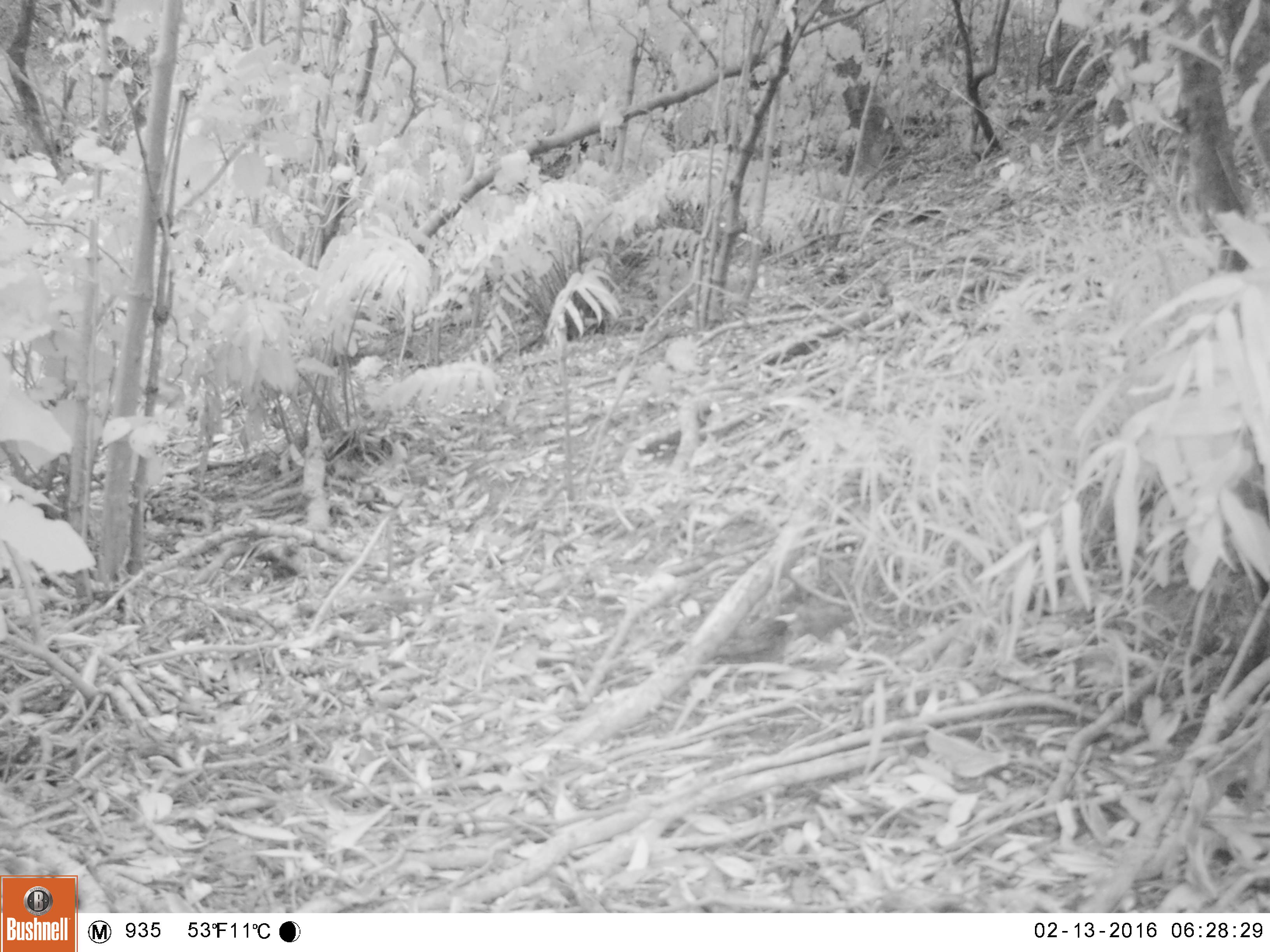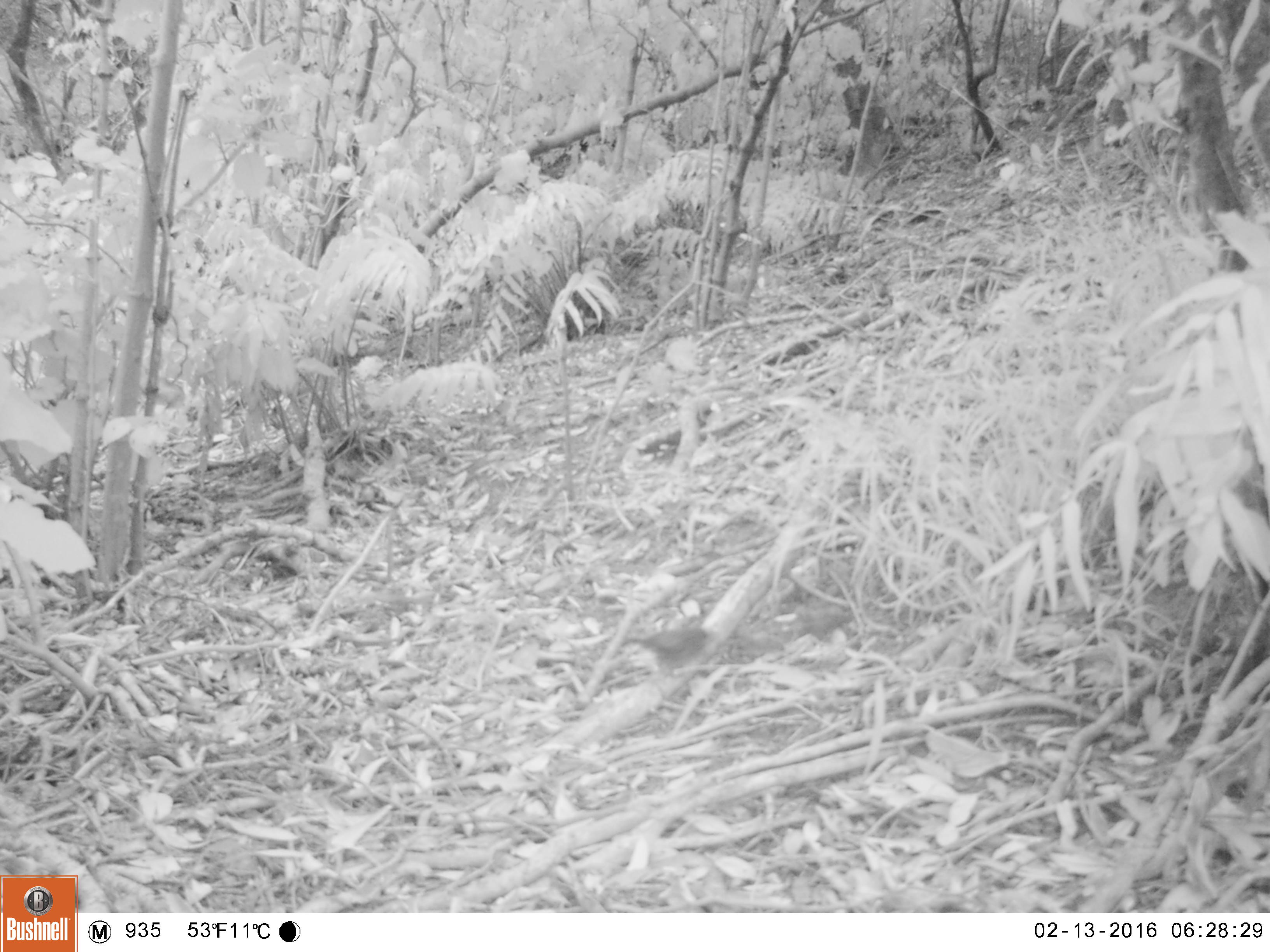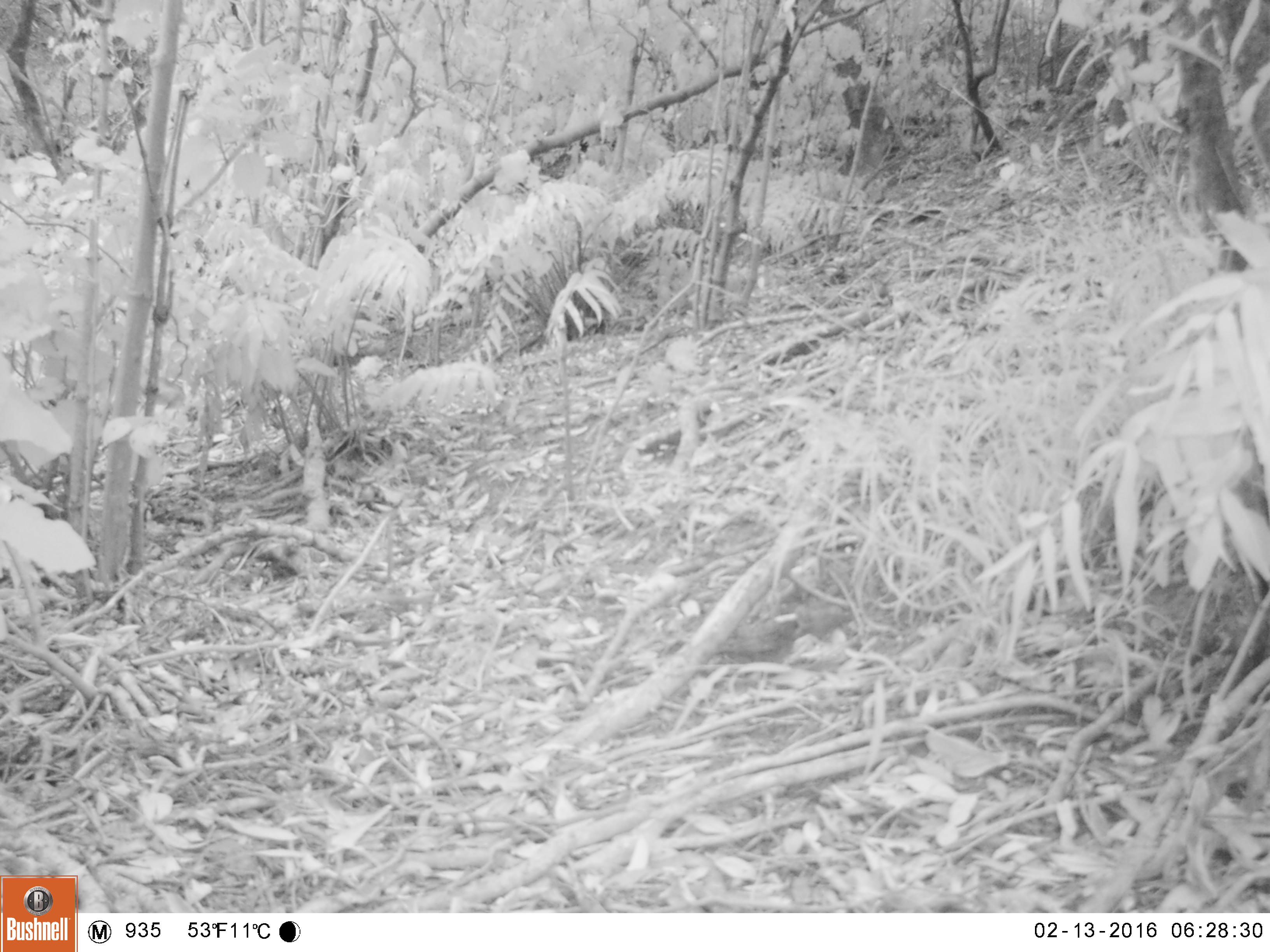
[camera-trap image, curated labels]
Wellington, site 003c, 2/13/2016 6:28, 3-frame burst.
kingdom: Animalia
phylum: Chordata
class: Aves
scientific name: Aves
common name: bird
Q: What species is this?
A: Bird (Aves).